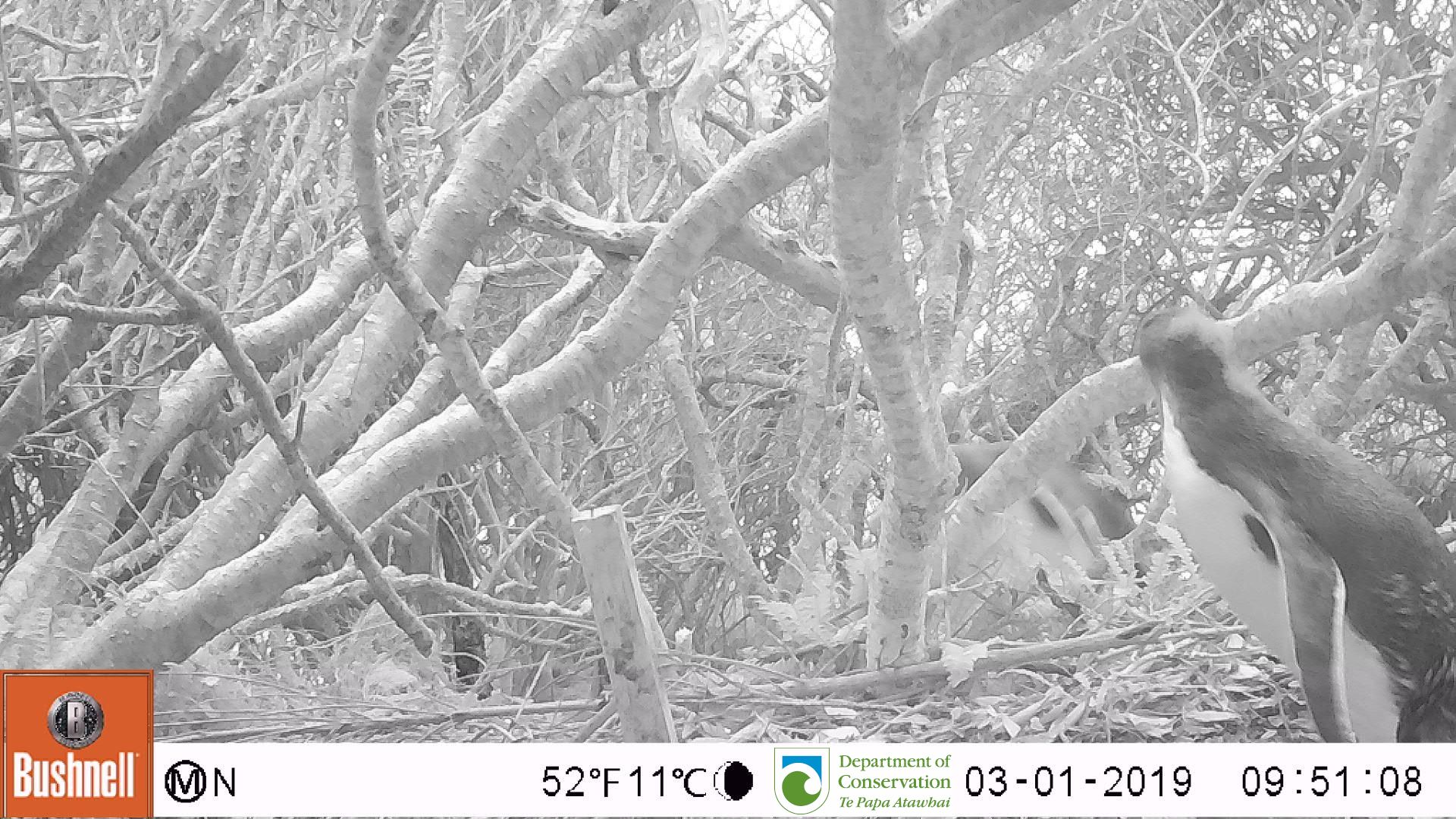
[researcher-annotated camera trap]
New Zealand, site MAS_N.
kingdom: Animalia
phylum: Chordata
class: Aves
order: Sphenisciformes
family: Spheniscidae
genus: Megadyptes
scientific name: Megadyptes antipodes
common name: yellow-eyed penguin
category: yellow eyed penguin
Yellow eyed penguin (yellow-eyed penguin) (Megadyptes antipodes).